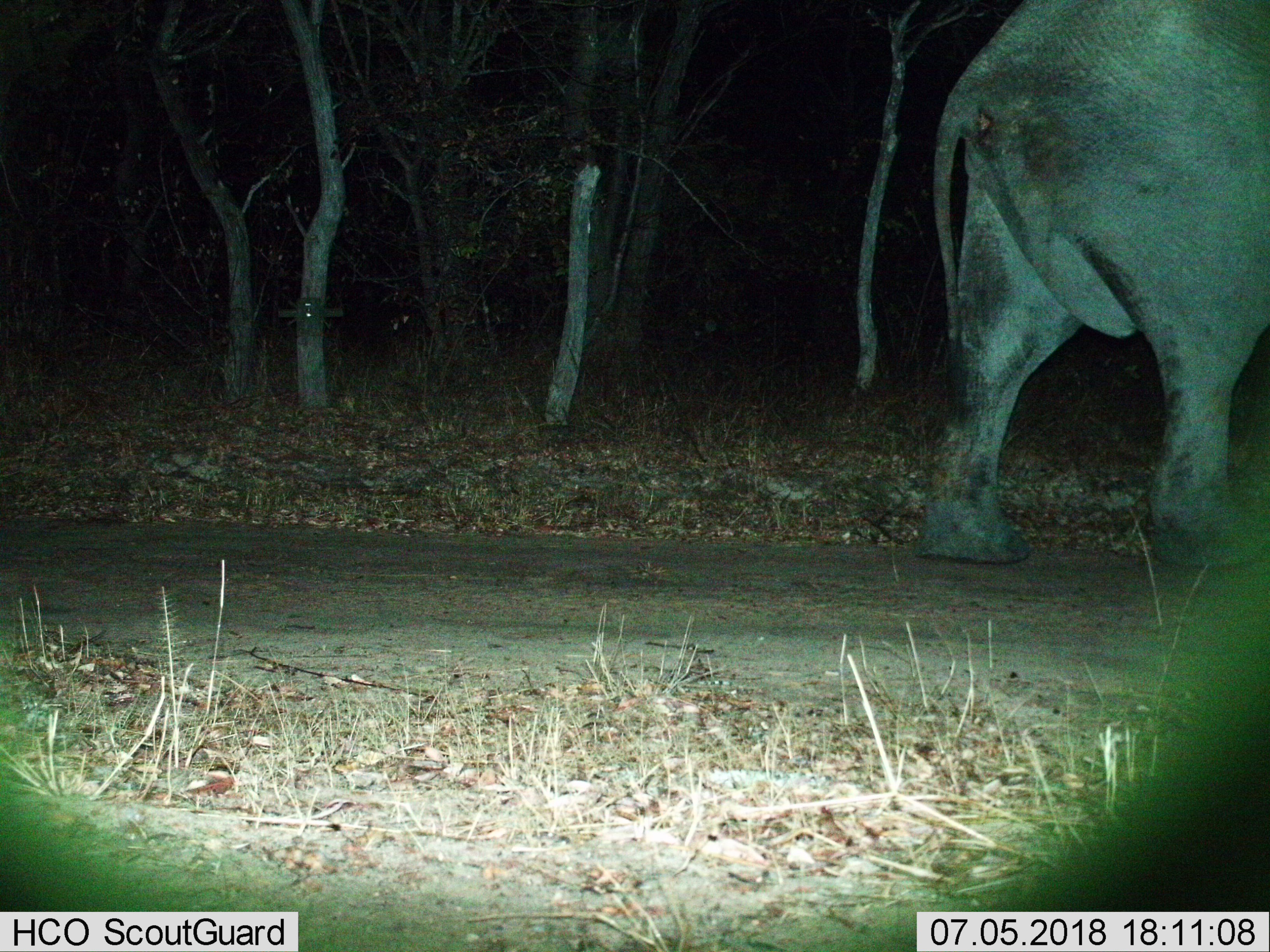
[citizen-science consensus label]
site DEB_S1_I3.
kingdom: Animalia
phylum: Chordata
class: Mammalia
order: Proboscidea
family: Elephantidae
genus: Loxodonta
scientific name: Loxodonta africana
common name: african bush elephant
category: elephant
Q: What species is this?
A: Elephant (african bush elephant) (Loxodonta africana).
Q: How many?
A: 1.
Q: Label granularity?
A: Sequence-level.